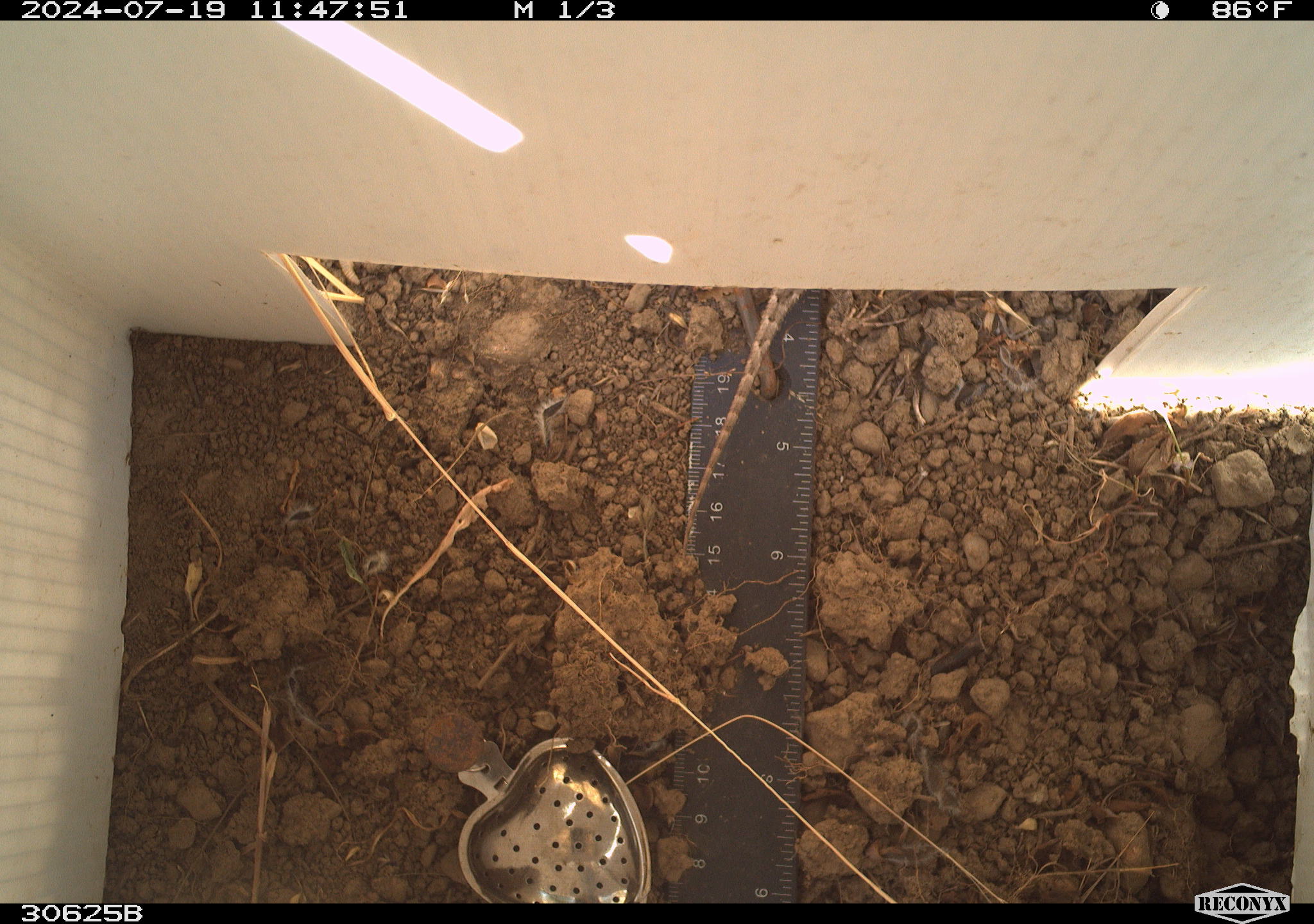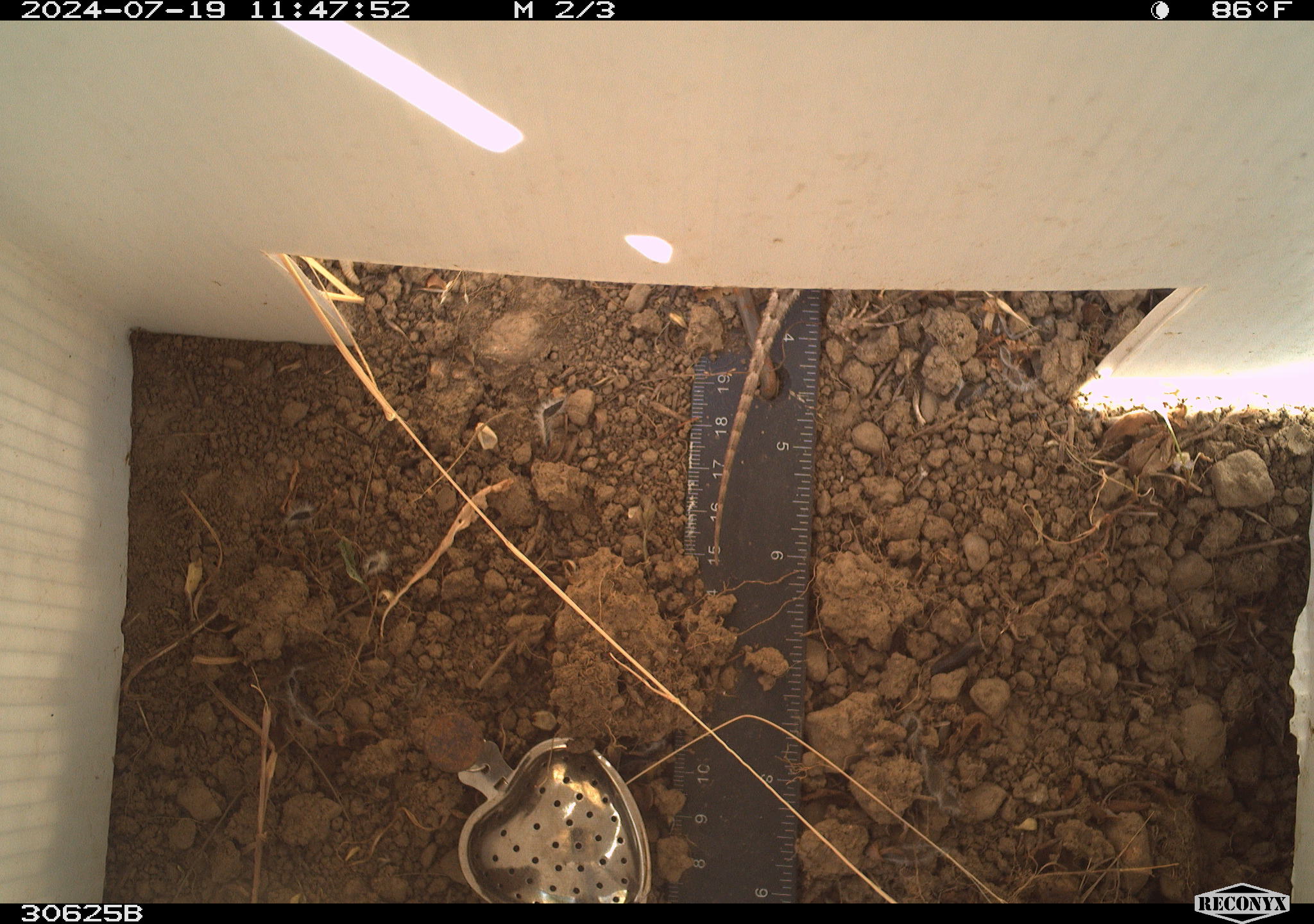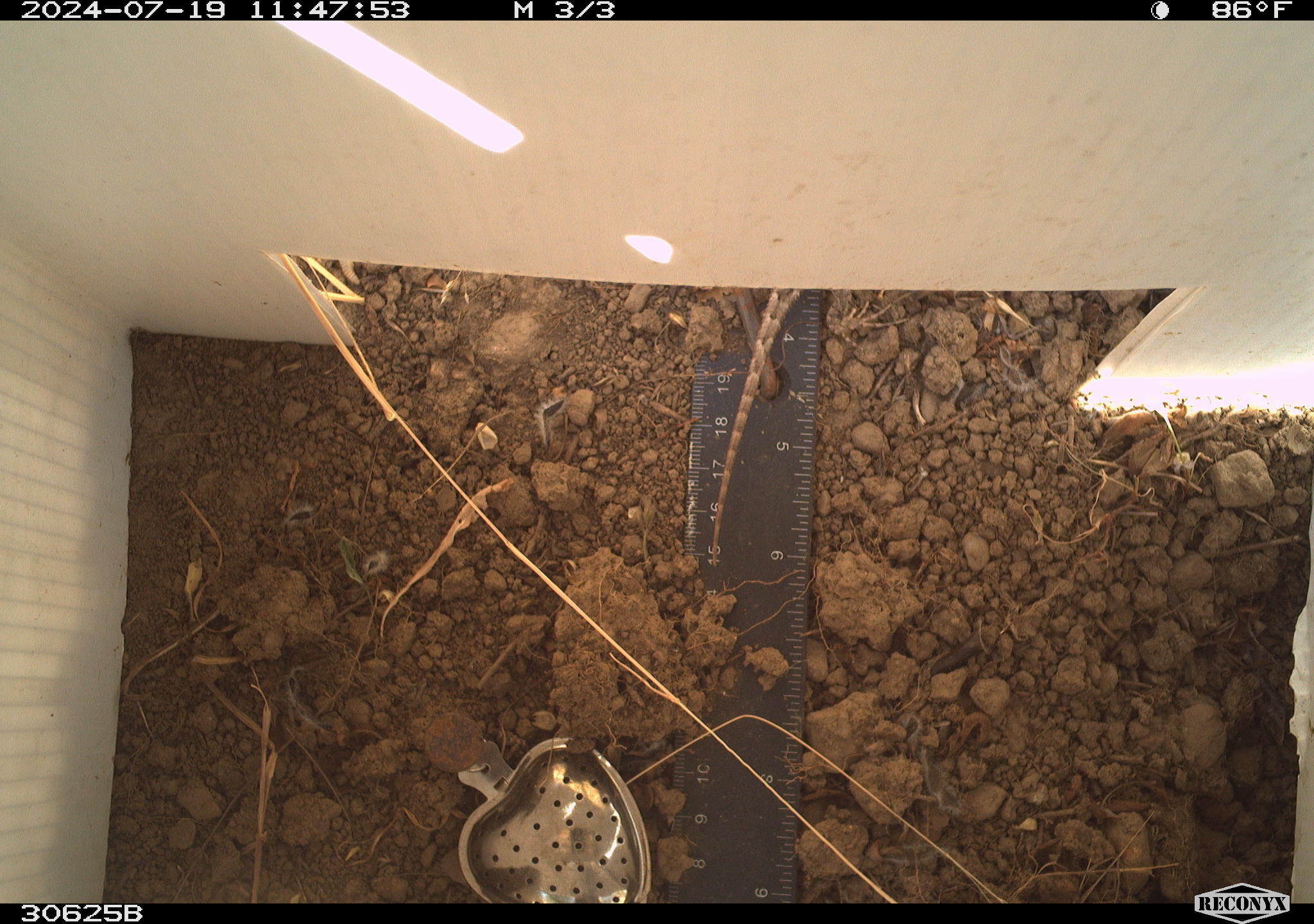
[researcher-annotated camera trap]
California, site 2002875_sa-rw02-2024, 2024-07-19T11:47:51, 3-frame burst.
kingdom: Animalia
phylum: Chordata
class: Reptilia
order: Squamata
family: Phrynosomatidae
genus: Sceloporus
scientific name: Sceloporus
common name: spiny lizards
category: sceloporus species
Sceloporus species (spiny lizards) (Sceloporus).